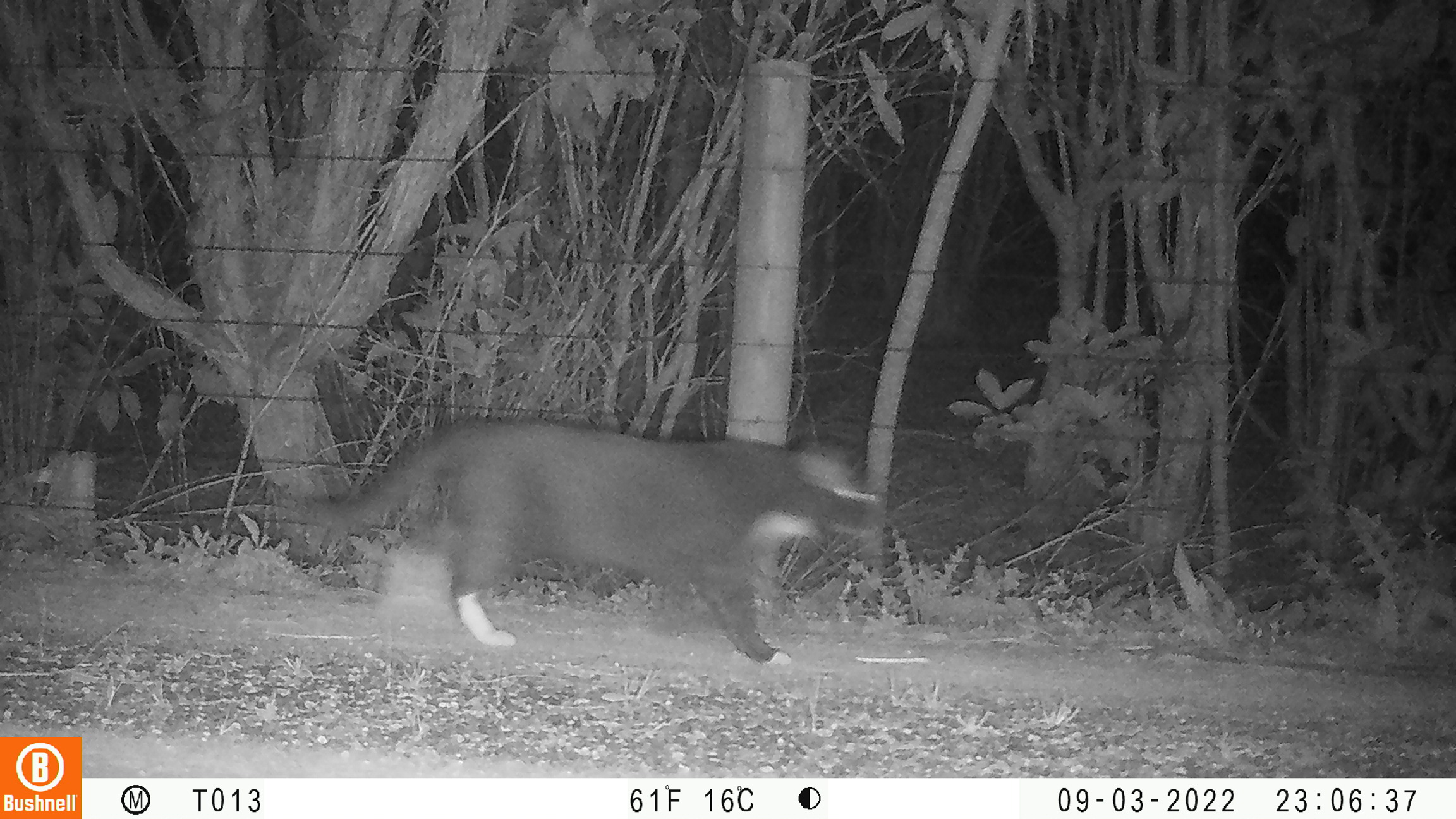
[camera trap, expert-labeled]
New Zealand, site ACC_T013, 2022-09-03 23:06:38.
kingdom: Animalia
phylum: Chordata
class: Mammalia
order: Carnivora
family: Felidae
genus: Felis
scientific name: Felis catus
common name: domestic cat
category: cat